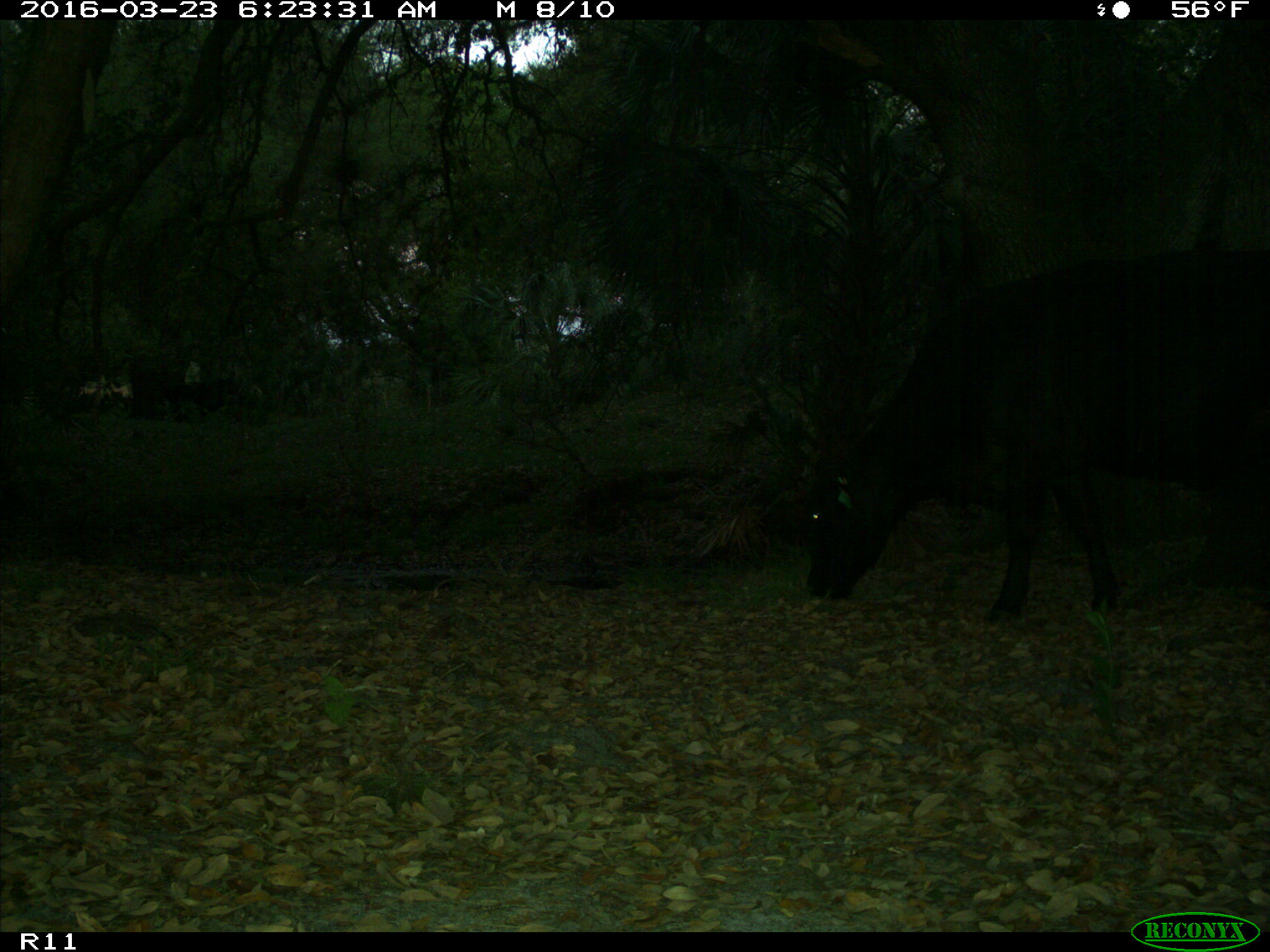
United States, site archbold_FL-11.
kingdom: Animalia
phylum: Chordata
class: Mammalia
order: Artiodactyla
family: Bovidae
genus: Bos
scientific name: Bos taurus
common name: domestic cow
Bos taurus (domestic cow).